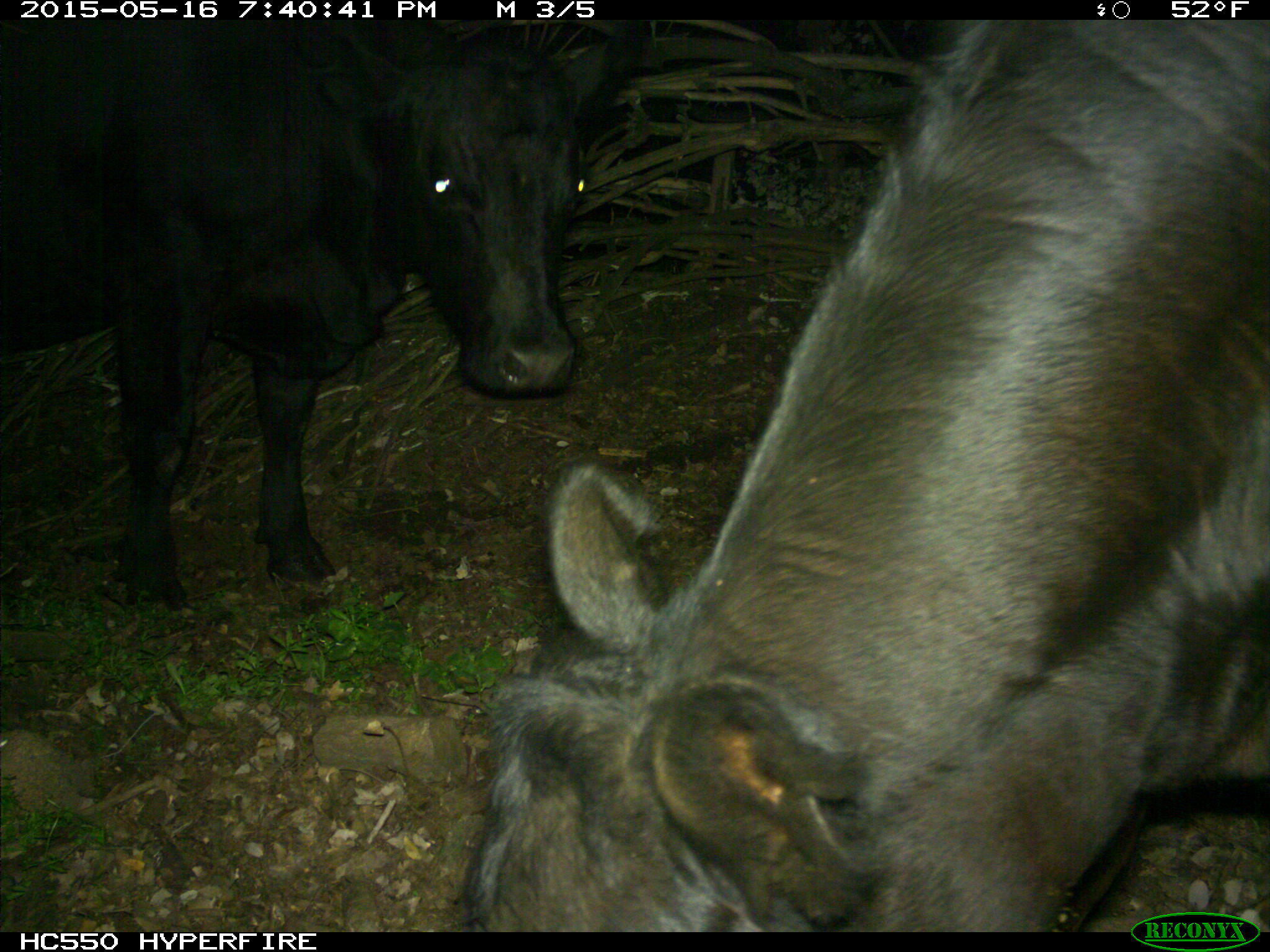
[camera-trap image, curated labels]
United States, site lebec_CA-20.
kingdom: Animalia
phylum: Chordata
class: Mammalia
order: Artiodactyla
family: Bovidae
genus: Bos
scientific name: Bos taurus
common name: domestic cow